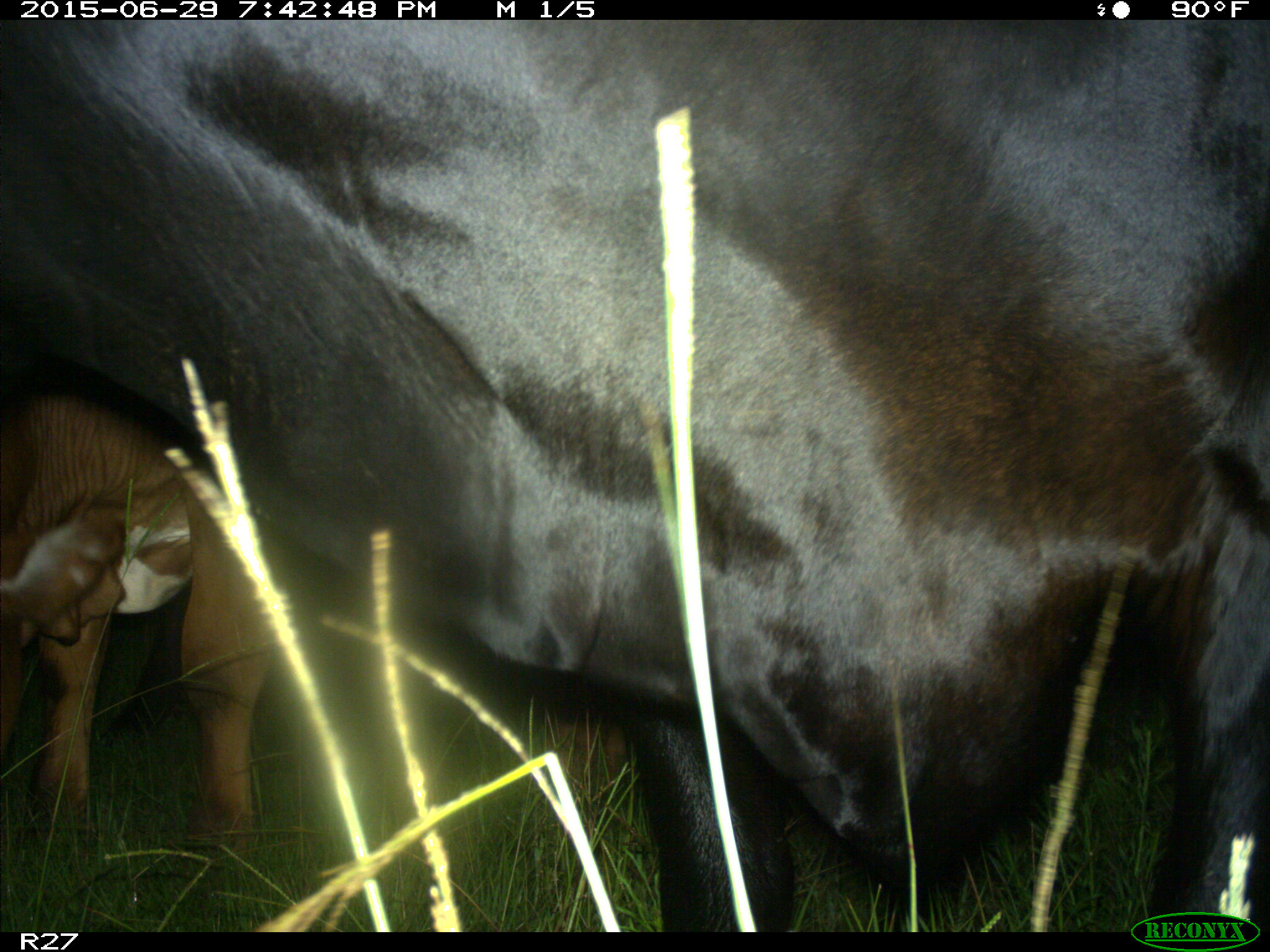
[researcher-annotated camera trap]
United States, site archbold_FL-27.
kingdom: Animalia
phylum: Chordata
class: Mammalia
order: Artiodactyla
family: Bovidae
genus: Bos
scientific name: Bos taurus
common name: domestic cow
Bos taurus (domestic cow).